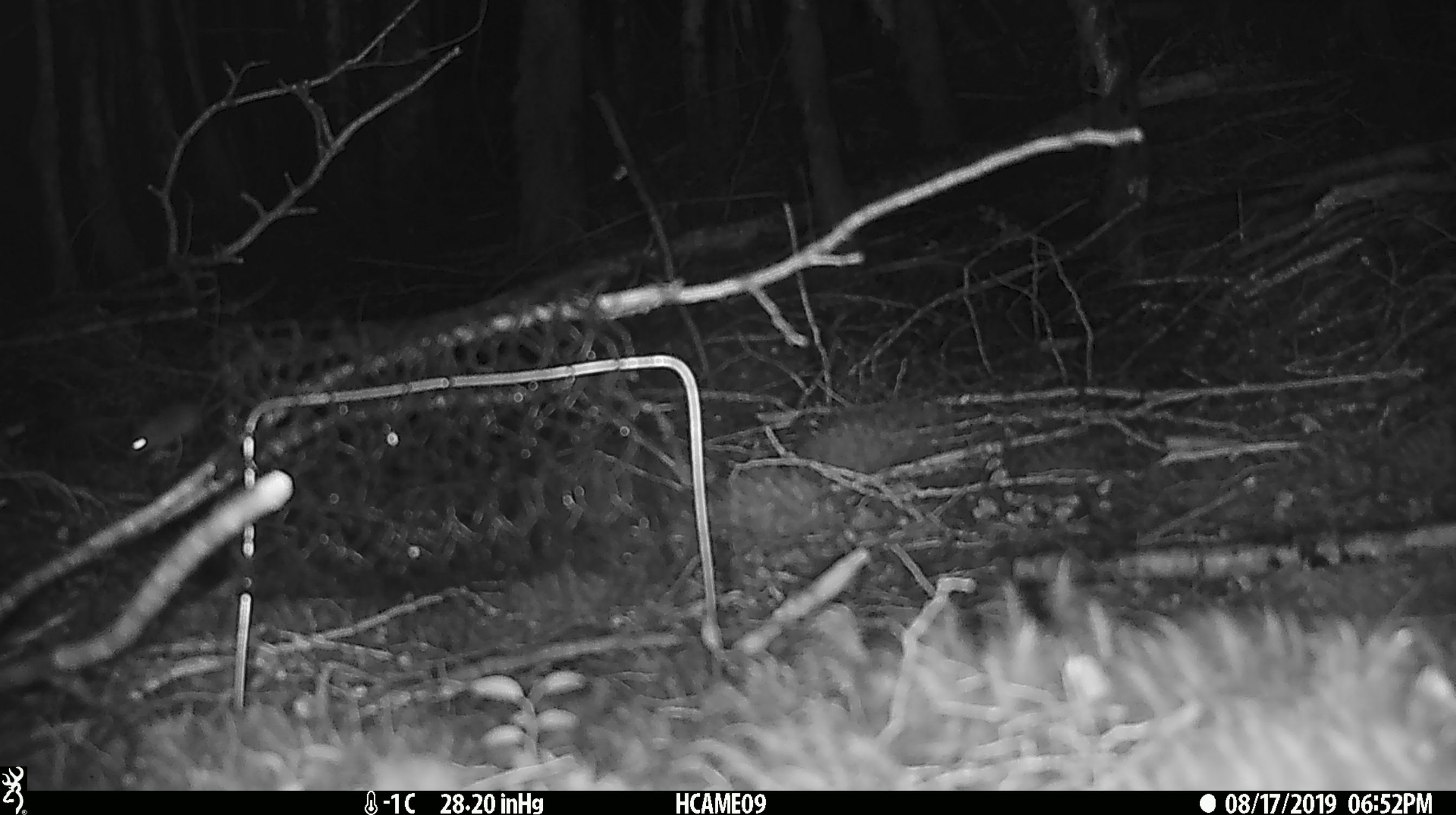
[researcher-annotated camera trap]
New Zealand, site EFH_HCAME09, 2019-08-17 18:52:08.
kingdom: Animalia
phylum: Chordata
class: Mammalia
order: Rodentia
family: Muridae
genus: Mus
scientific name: Mus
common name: mouse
Mouse (Mus).